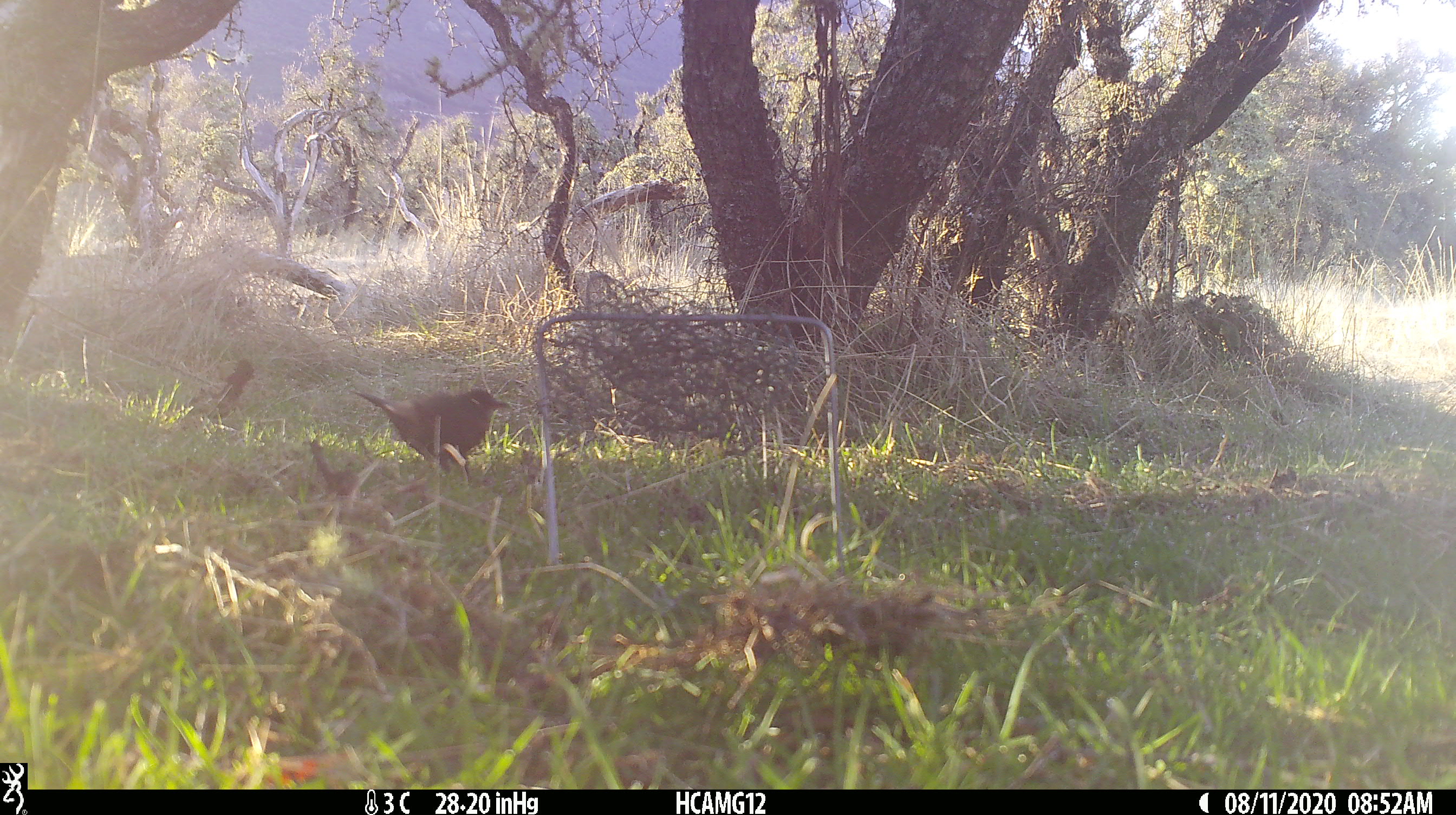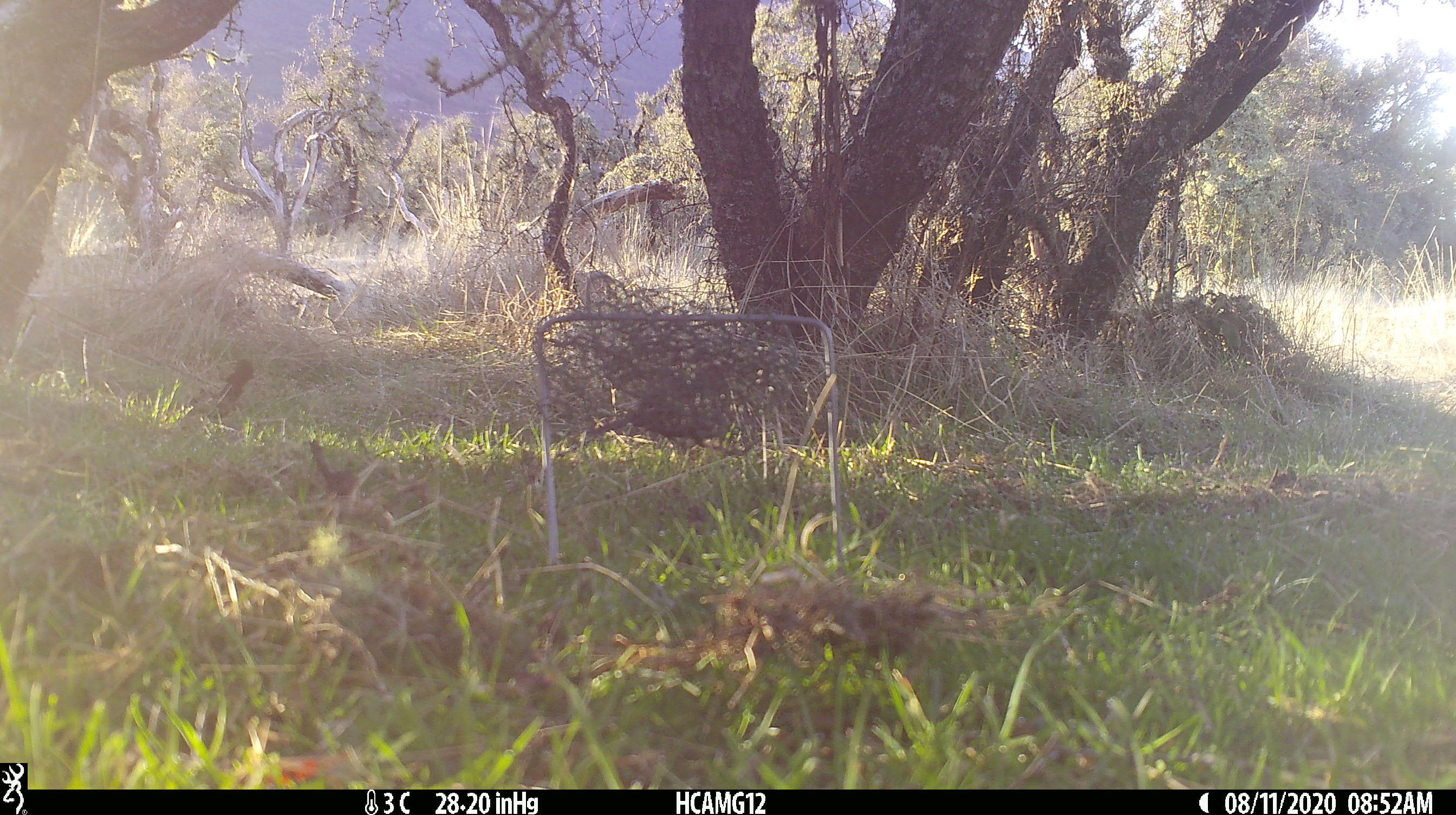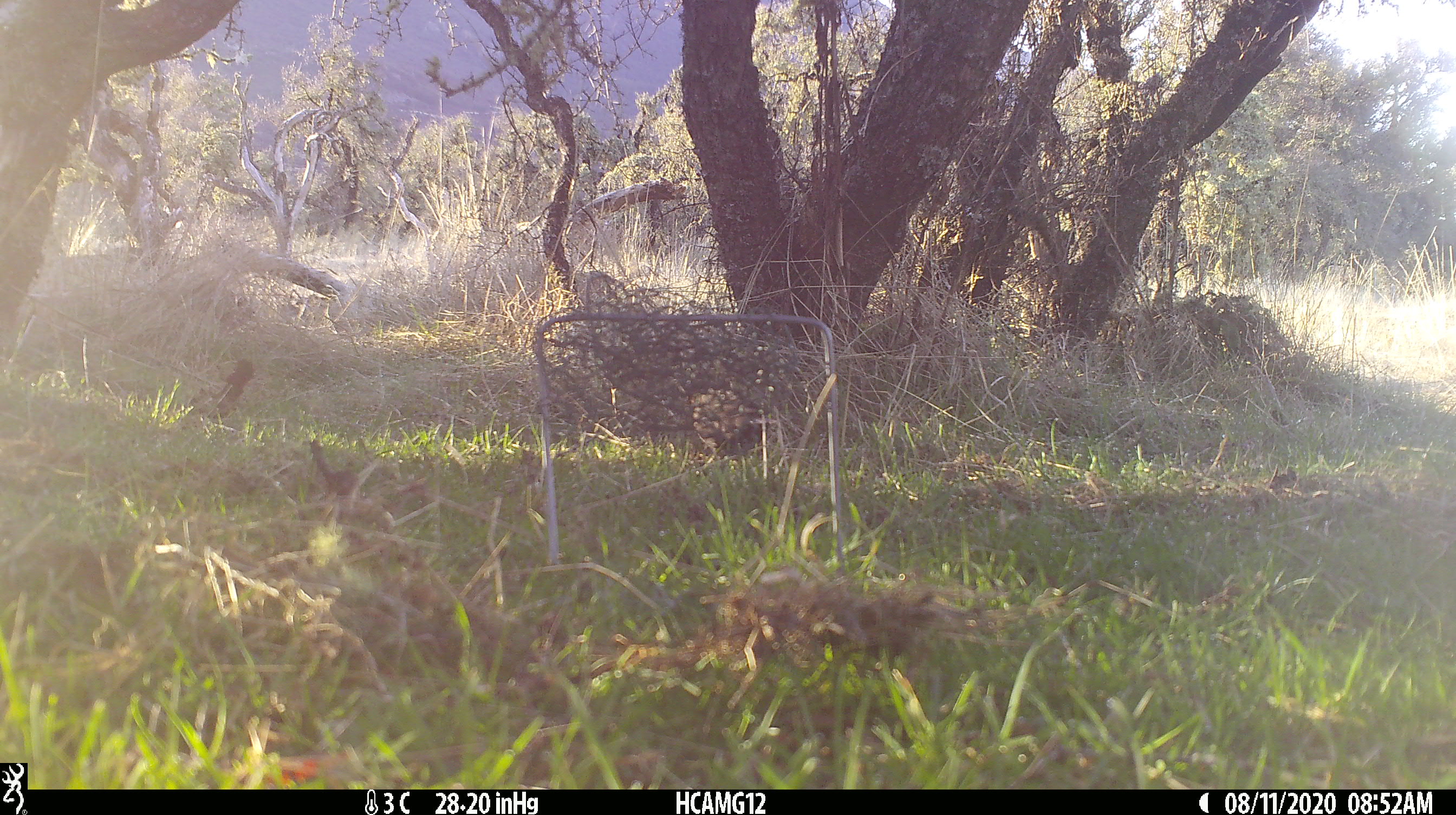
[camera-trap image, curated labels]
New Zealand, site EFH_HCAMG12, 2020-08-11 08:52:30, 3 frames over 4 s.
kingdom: Animalia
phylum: Chordata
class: Aves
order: Passeriformes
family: Turdidae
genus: Turdus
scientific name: Turdus merula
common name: eurasian blackbird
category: blackbird